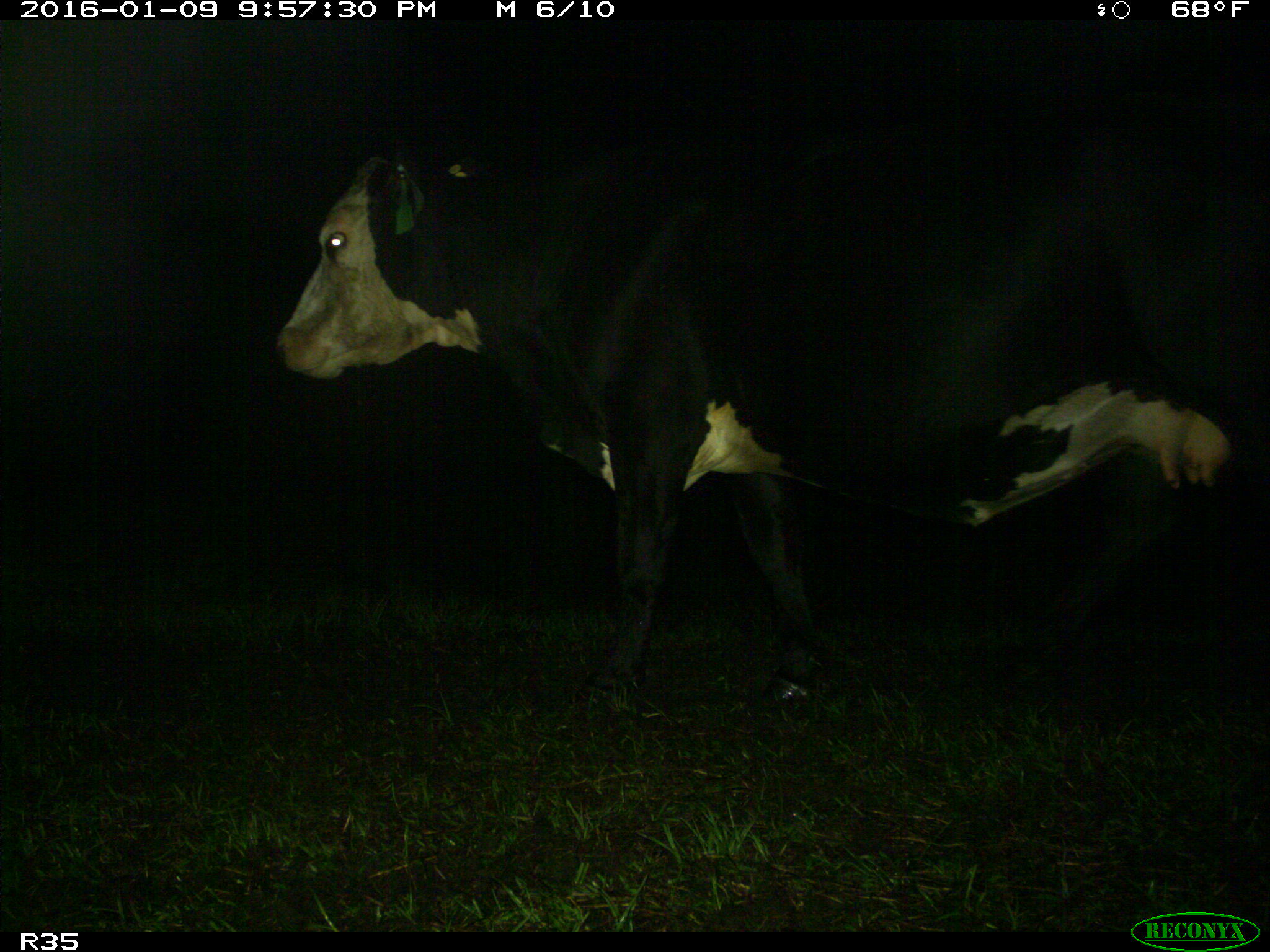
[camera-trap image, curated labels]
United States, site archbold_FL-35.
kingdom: Animalia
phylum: Chordata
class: Mammalia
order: Artiodactyla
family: Bovidae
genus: Bos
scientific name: Bos taurus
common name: domestic cow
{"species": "Bos taurus (domestic cow)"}